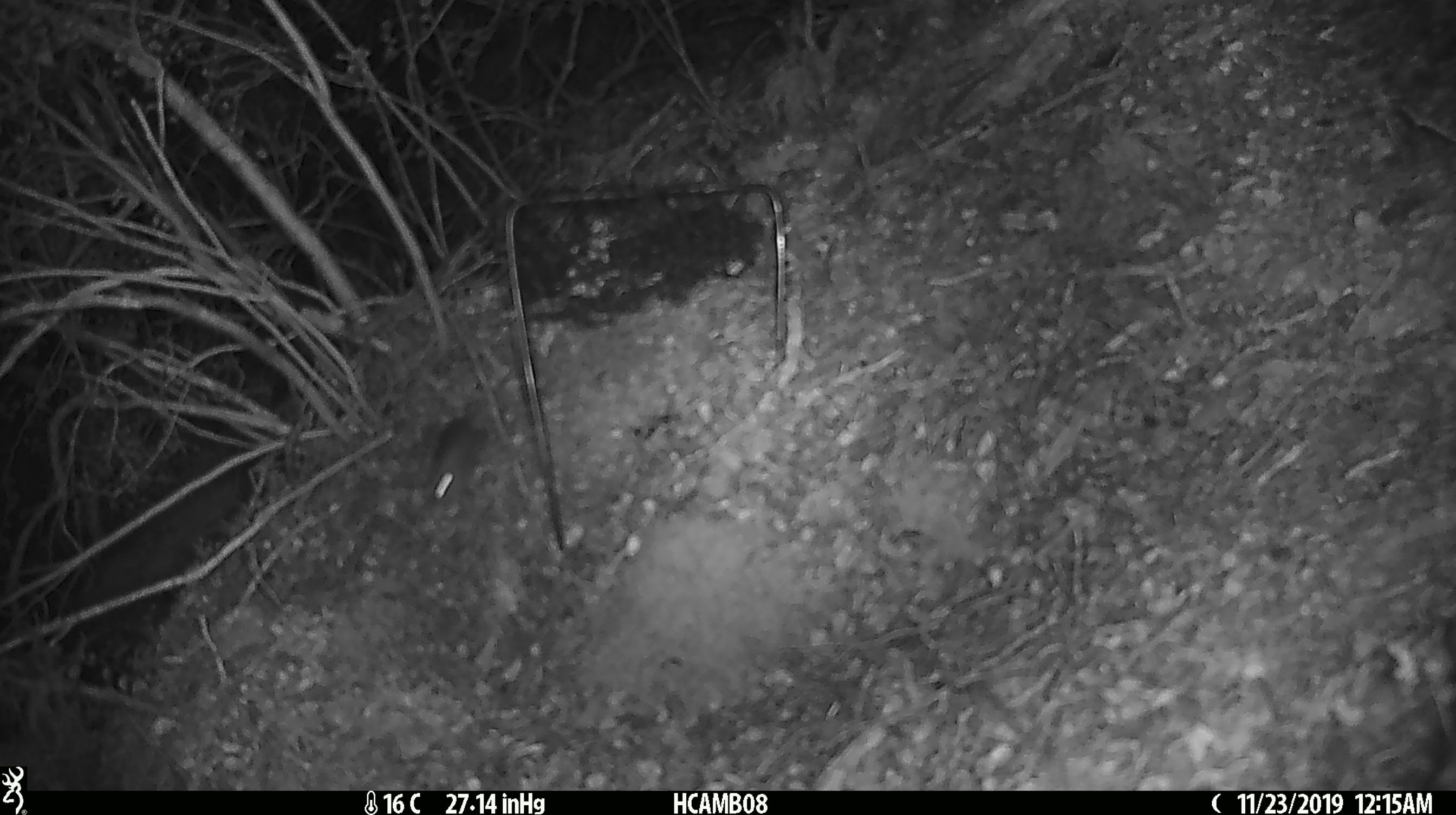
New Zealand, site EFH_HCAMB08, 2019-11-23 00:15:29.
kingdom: Animalia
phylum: Chordata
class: Mammalia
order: Rodentia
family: Muridae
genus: Mus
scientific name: Mus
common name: mouse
Mouse (Mus).